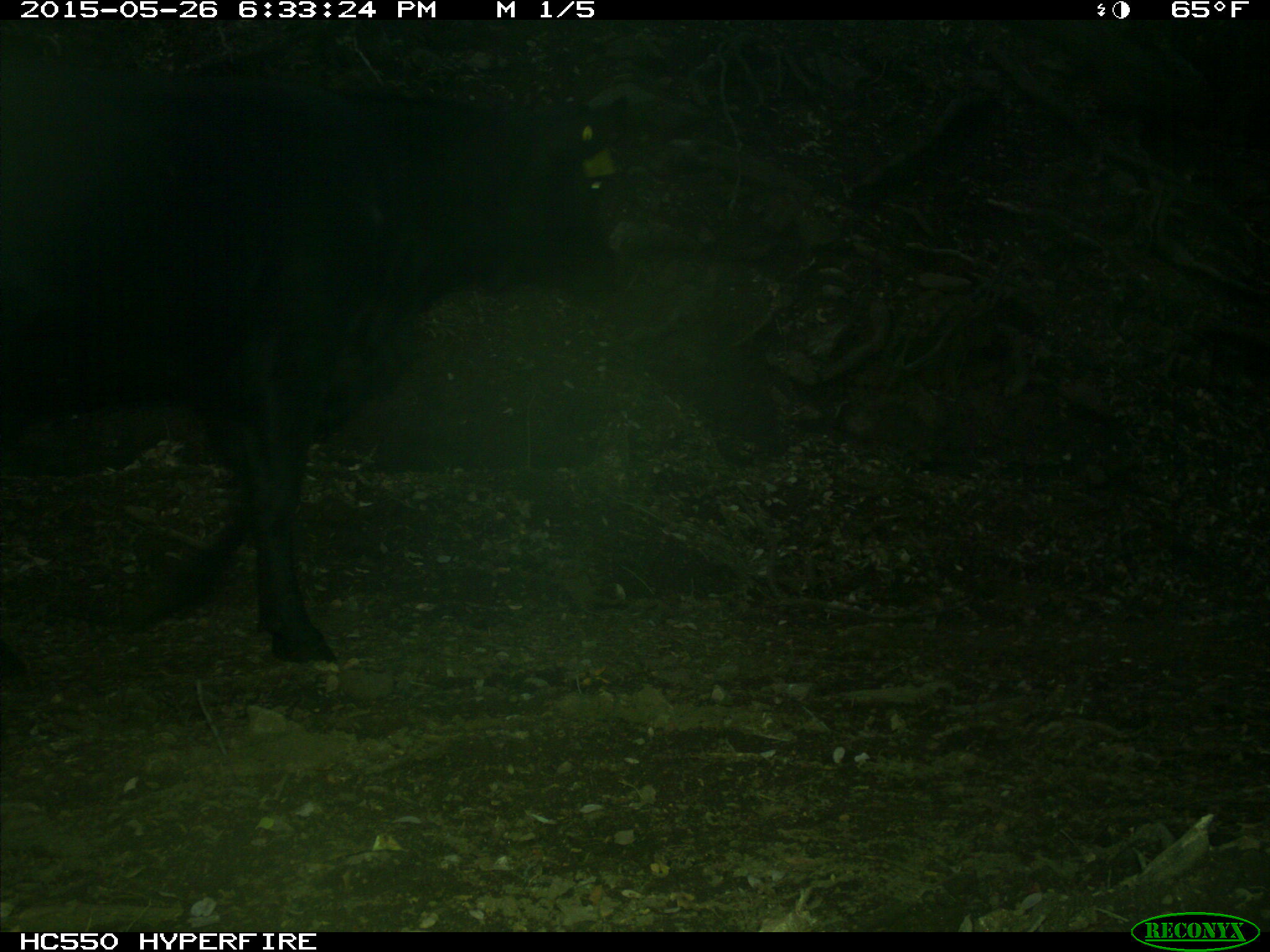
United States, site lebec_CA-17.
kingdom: Animalia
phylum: Chordata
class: Mammalia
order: Artiodactyla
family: Bovidae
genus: Bos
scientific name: Bos taurus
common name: domestic cow